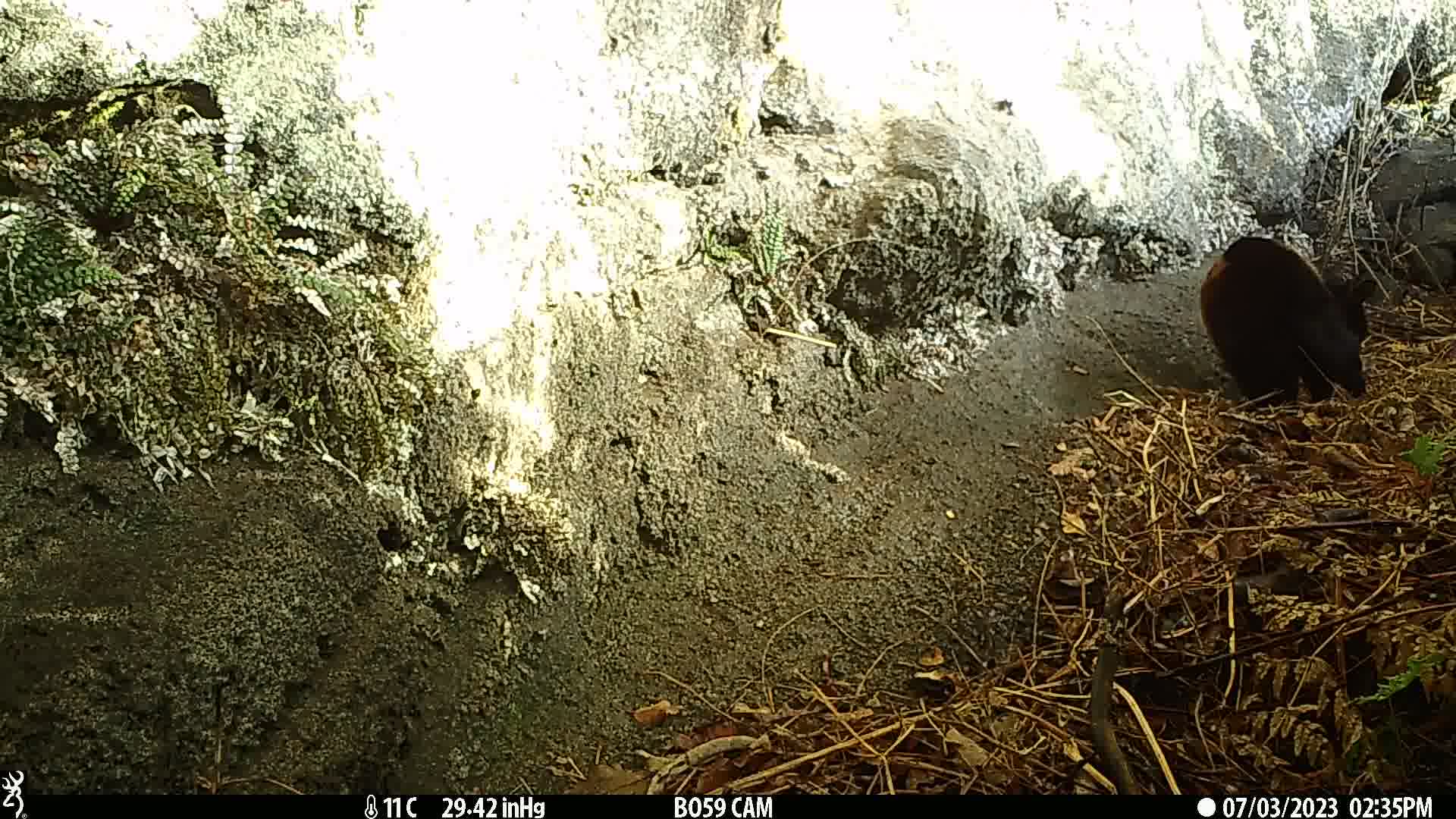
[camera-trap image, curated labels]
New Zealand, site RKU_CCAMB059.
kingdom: Animalia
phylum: Chordata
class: Mammalia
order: Carnivora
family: Felidae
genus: Felis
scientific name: Felis catus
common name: domestic cat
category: cat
Cat (domestic cat) (Felis catus).